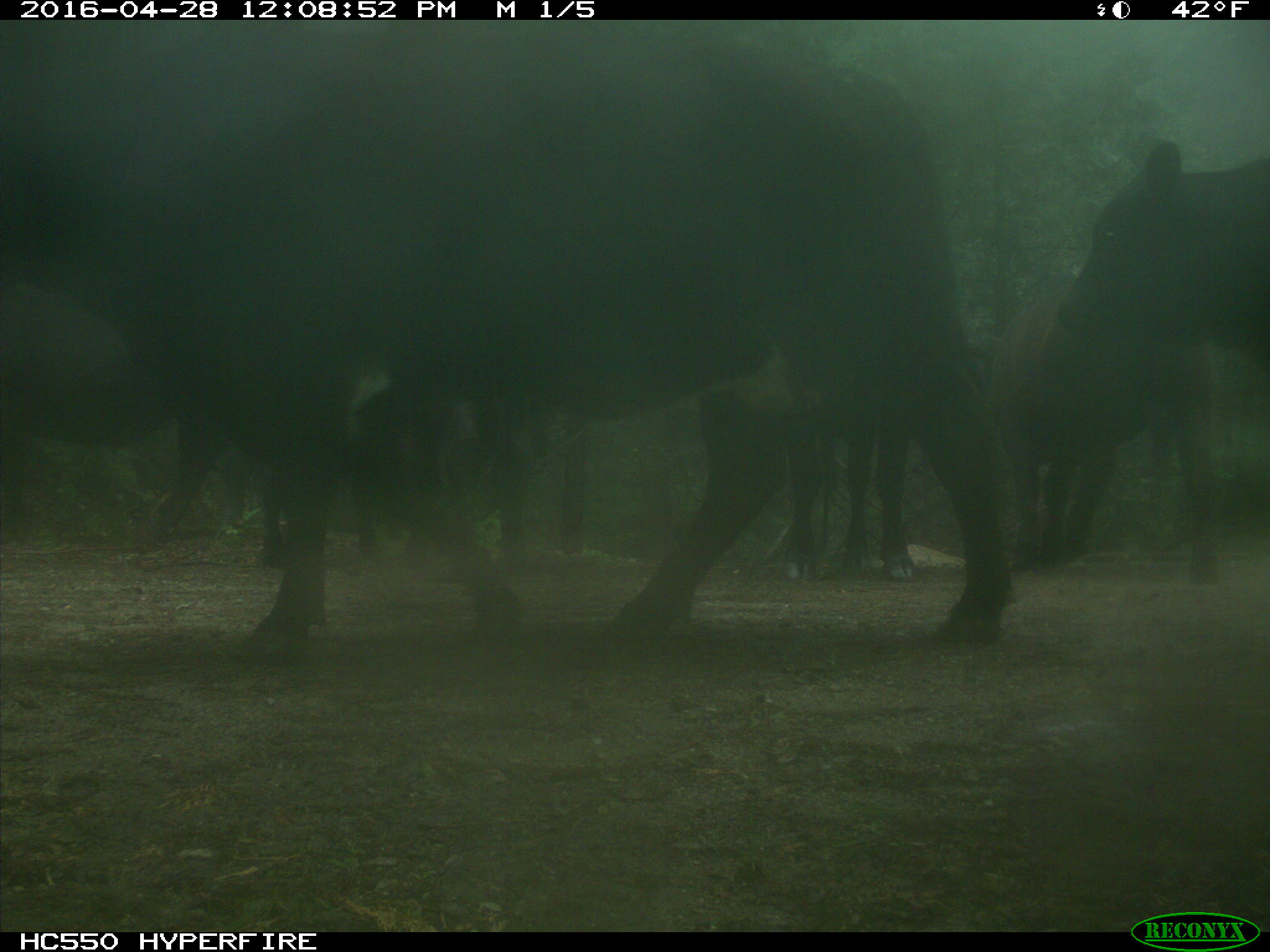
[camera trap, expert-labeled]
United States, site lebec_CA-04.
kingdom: Animalia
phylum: Chordata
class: Mammalia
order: Artiodactyla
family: Bovidae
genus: Bos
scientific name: Bos taurus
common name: domestic cow